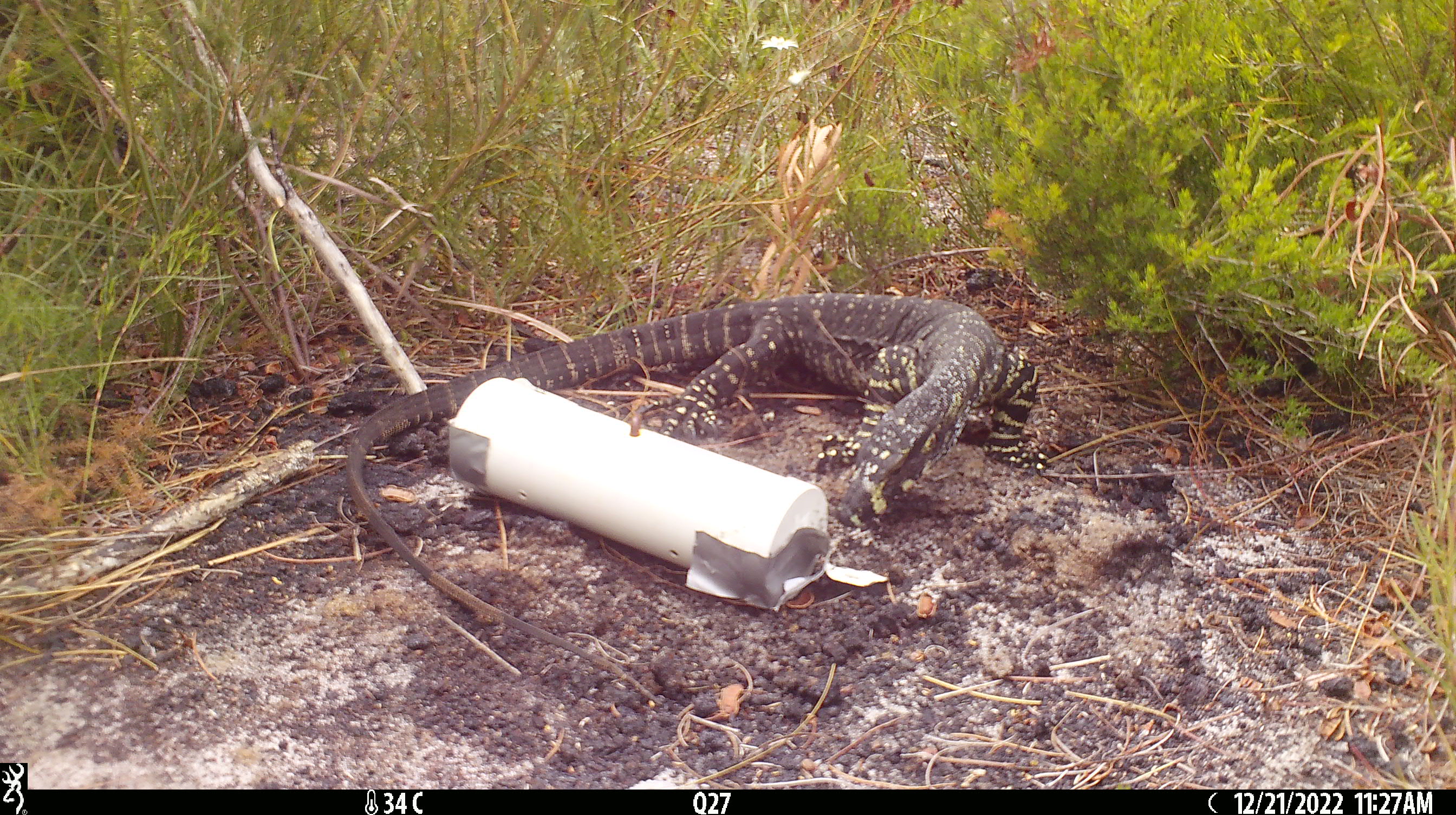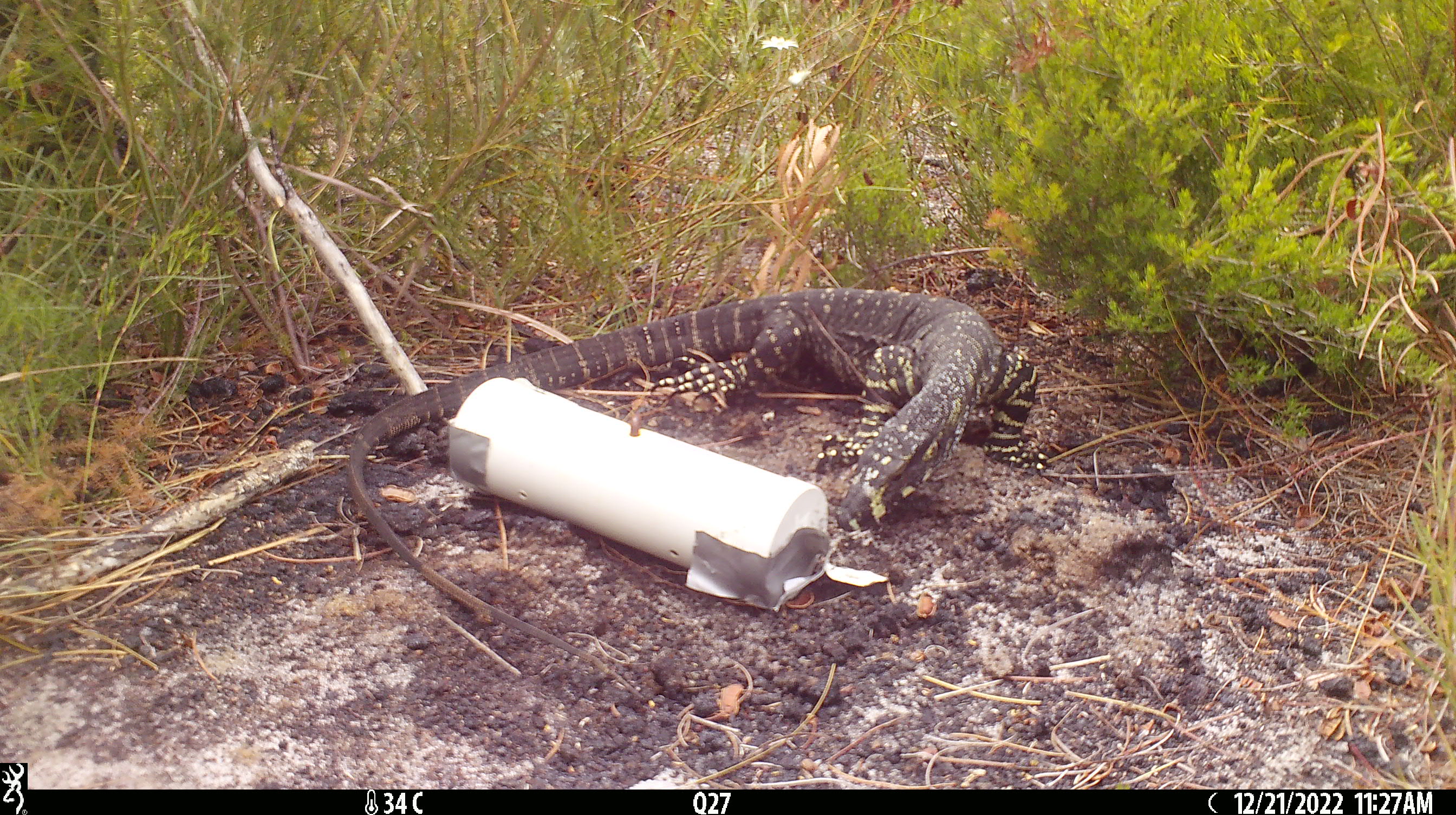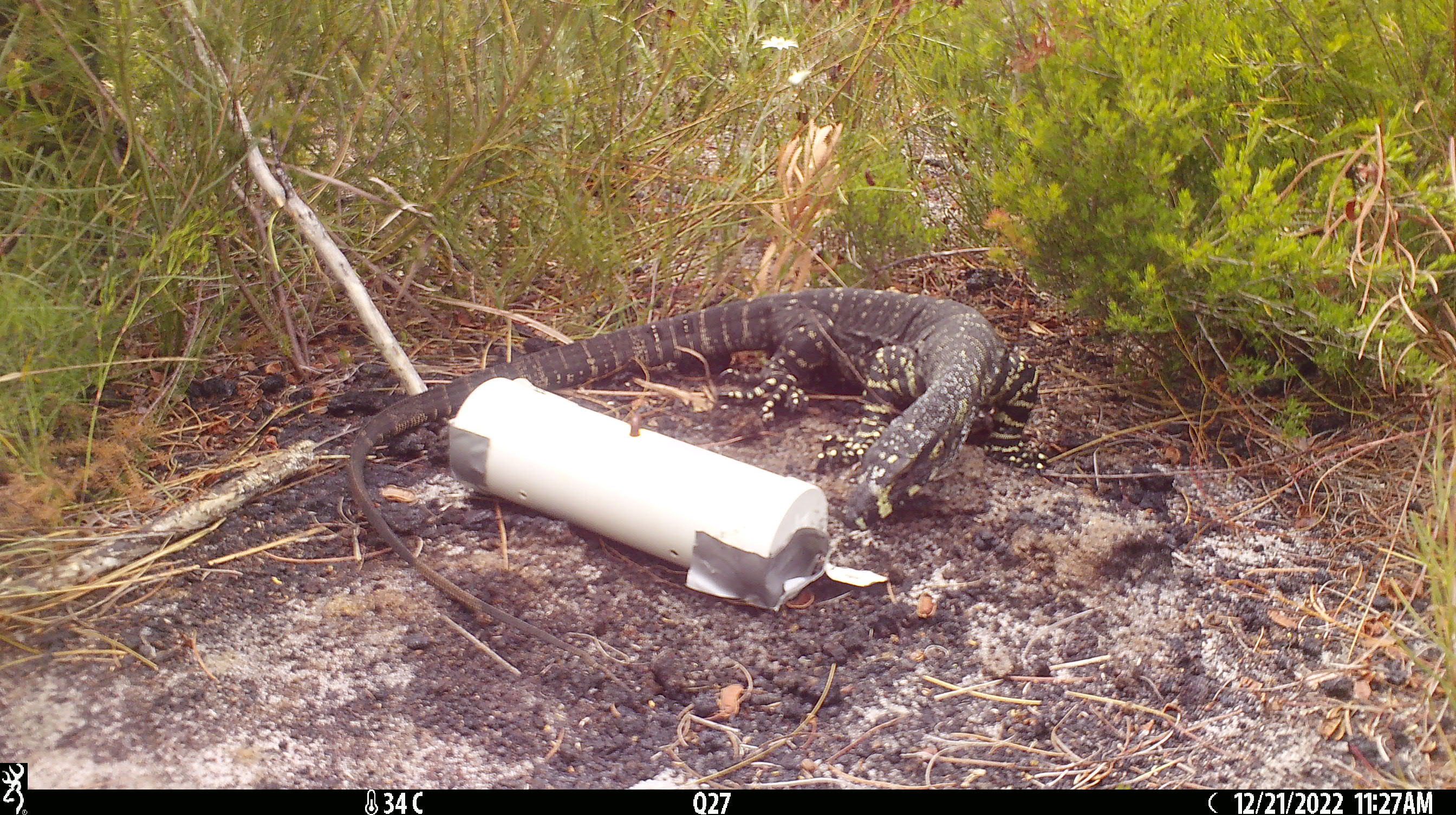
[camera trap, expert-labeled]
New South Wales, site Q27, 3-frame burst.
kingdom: Animalia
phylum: Chordata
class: Reptilia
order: Squamata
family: Varanidae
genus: Varanus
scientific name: Varanus varius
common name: lace monitor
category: goanna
Goanna (lace monitor) (Varanus varius).